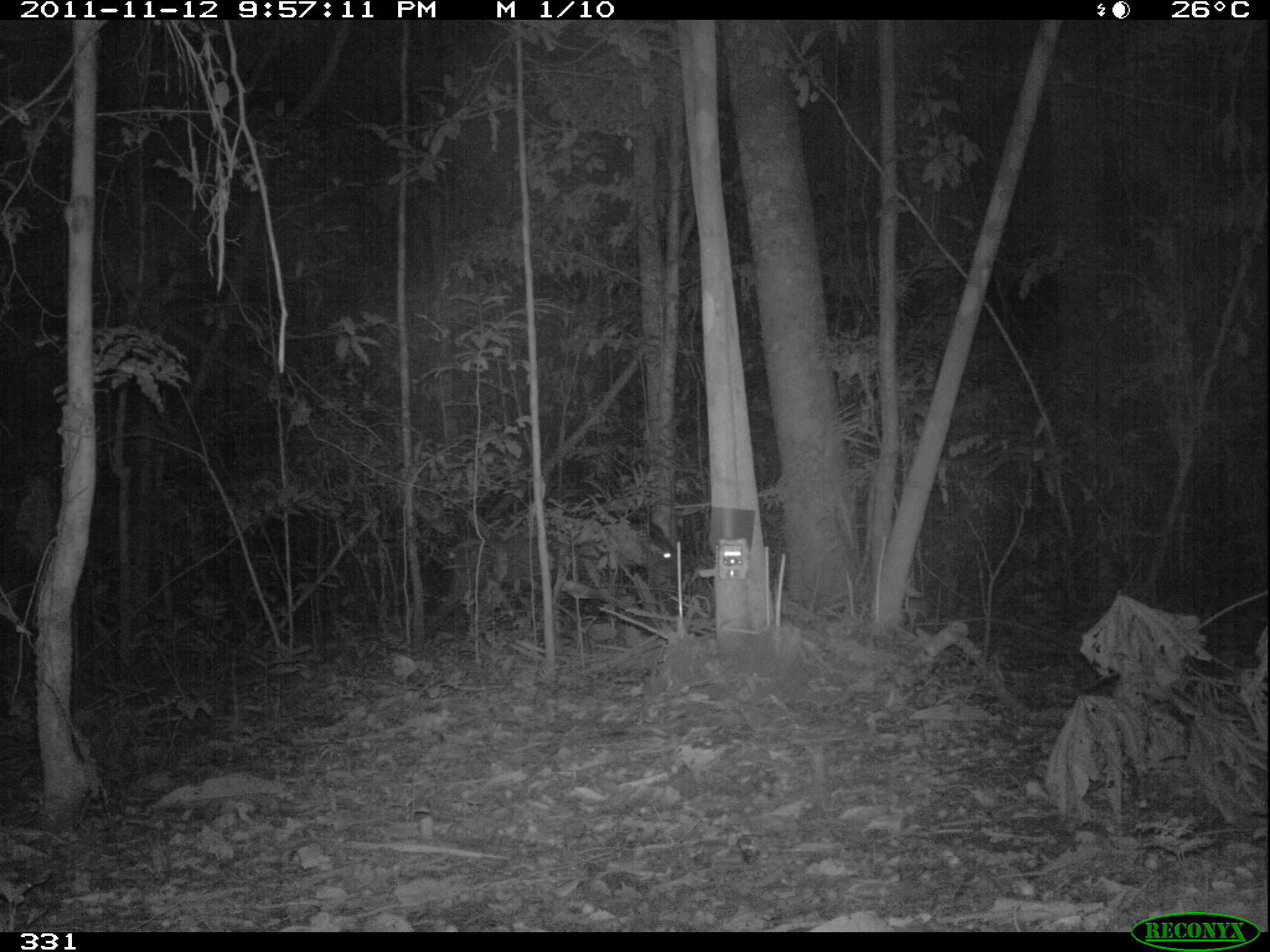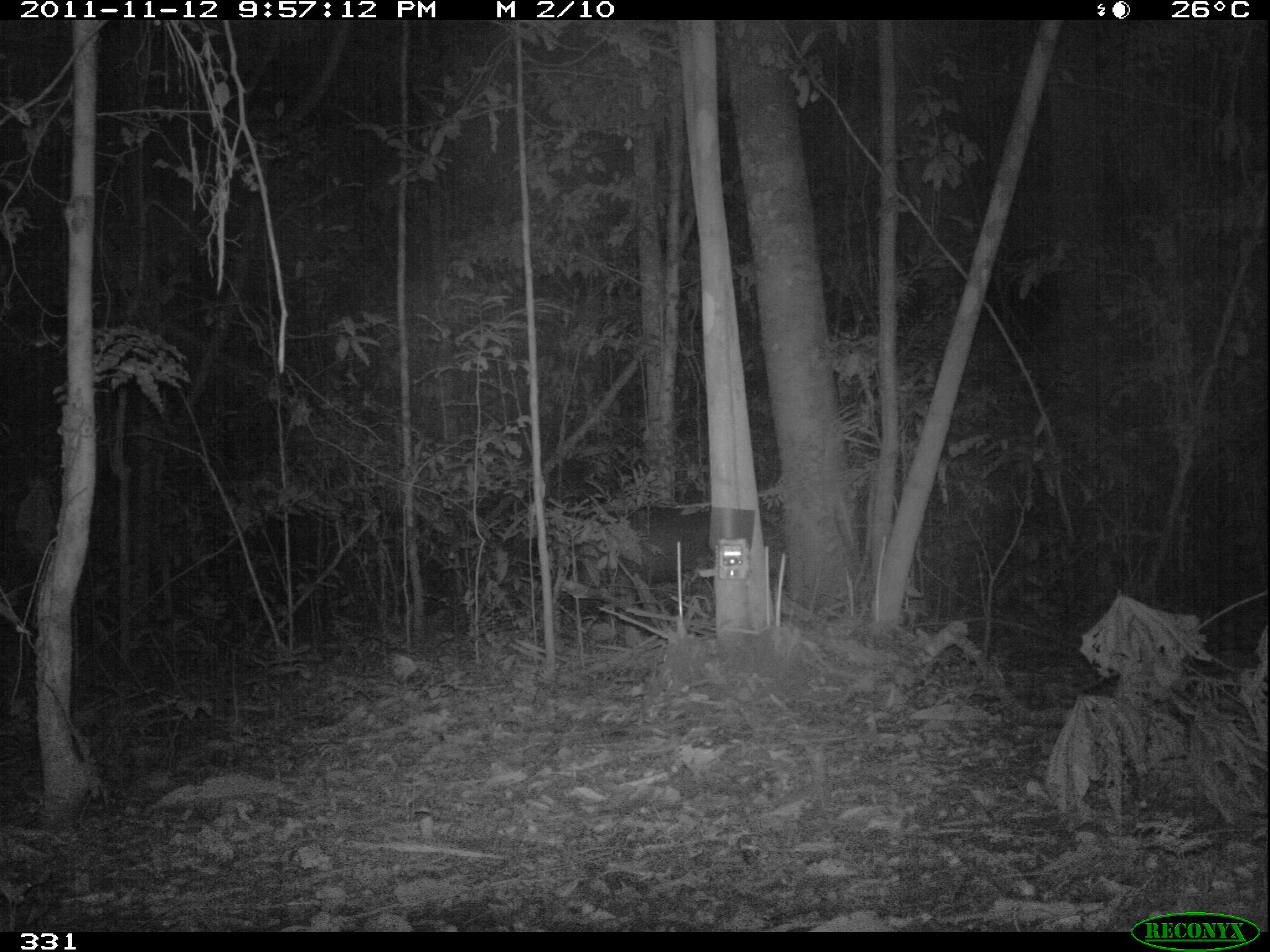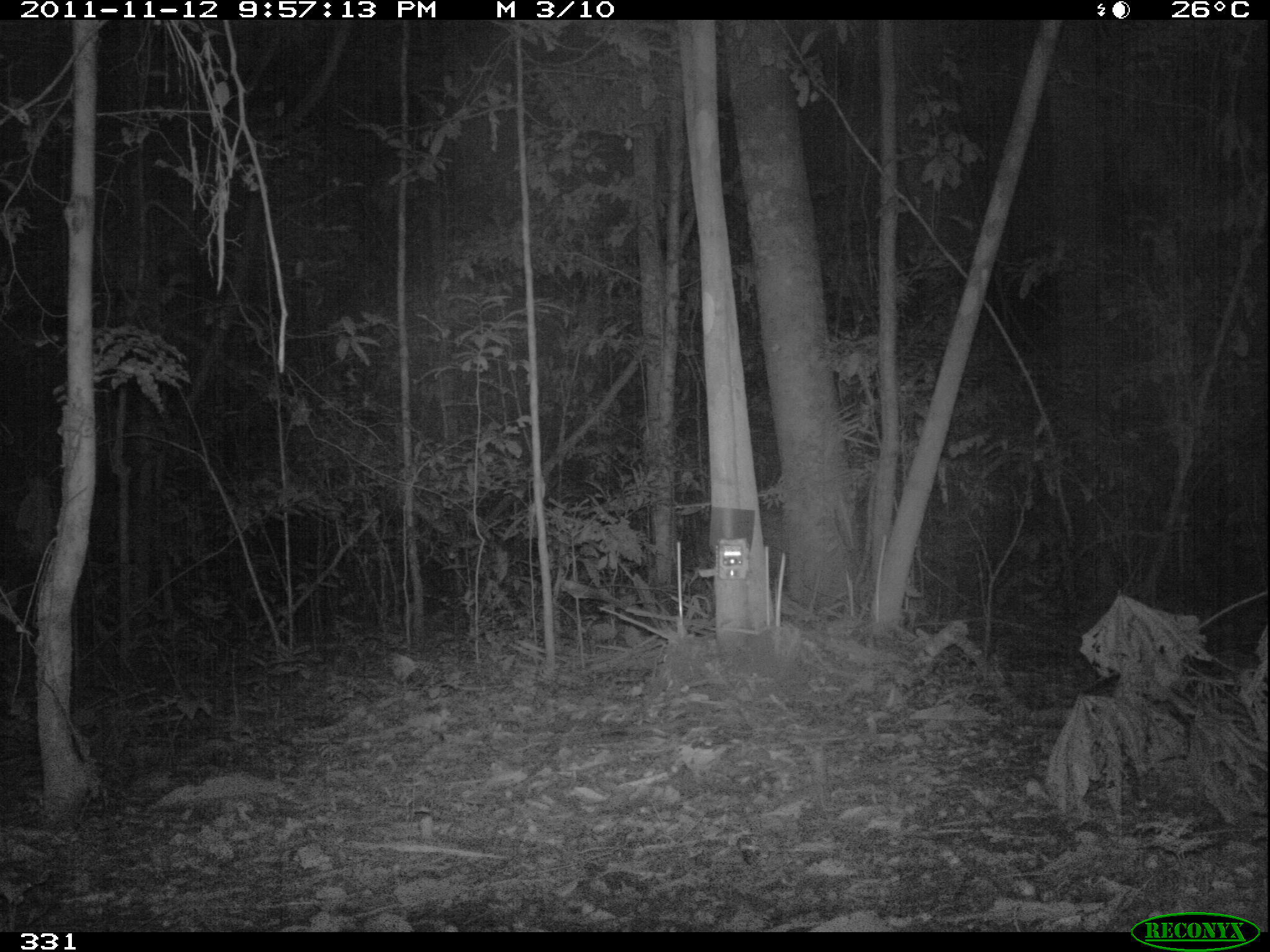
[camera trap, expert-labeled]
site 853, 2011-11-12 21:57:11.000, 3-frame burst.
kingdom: Animalia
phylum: Chordata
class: Mammalia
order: Artiodactyla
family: Tayassuidae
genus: Tayassu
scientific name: Tayassu pecari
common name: white-lipped peccary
Tayassu pecari (white-lipped peccary).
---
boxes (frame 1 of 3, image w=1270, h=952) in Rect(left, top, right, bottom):
tayassu pecari: Rect(420, 511, 674, 642)